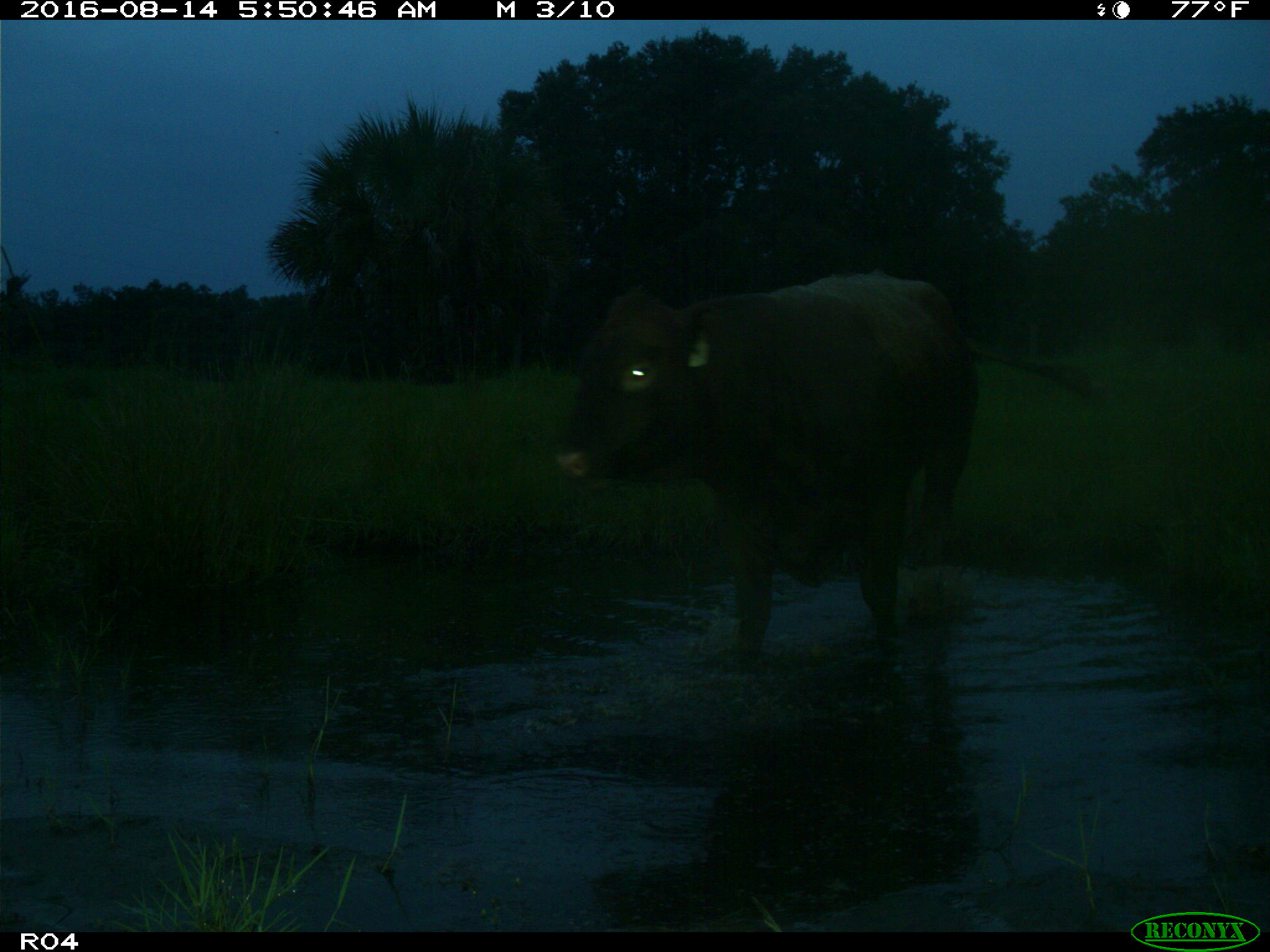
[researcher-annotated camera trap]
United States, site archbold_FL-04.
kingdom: Animalia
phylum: Chordata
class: Mammalia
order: Artiodactyla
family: Bovidae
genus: Bos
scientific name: Bos taurus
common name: domestic cow